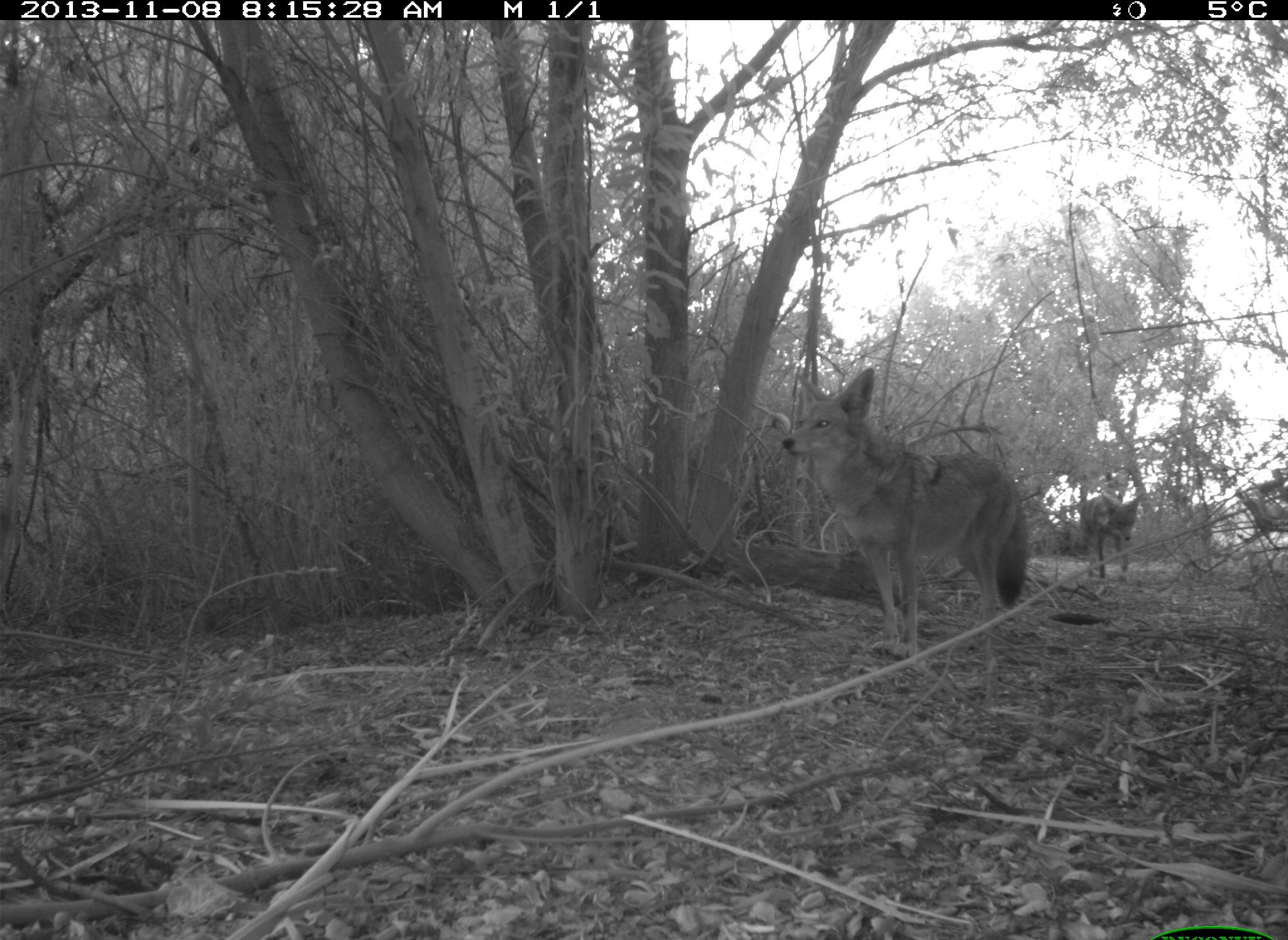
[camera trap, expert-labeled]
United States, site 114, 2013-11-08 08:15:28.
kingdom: Animalia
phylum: Chordata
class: Mammalia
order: Carnivora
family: Canidae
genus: Canis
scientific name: Canis latrans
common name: coyote